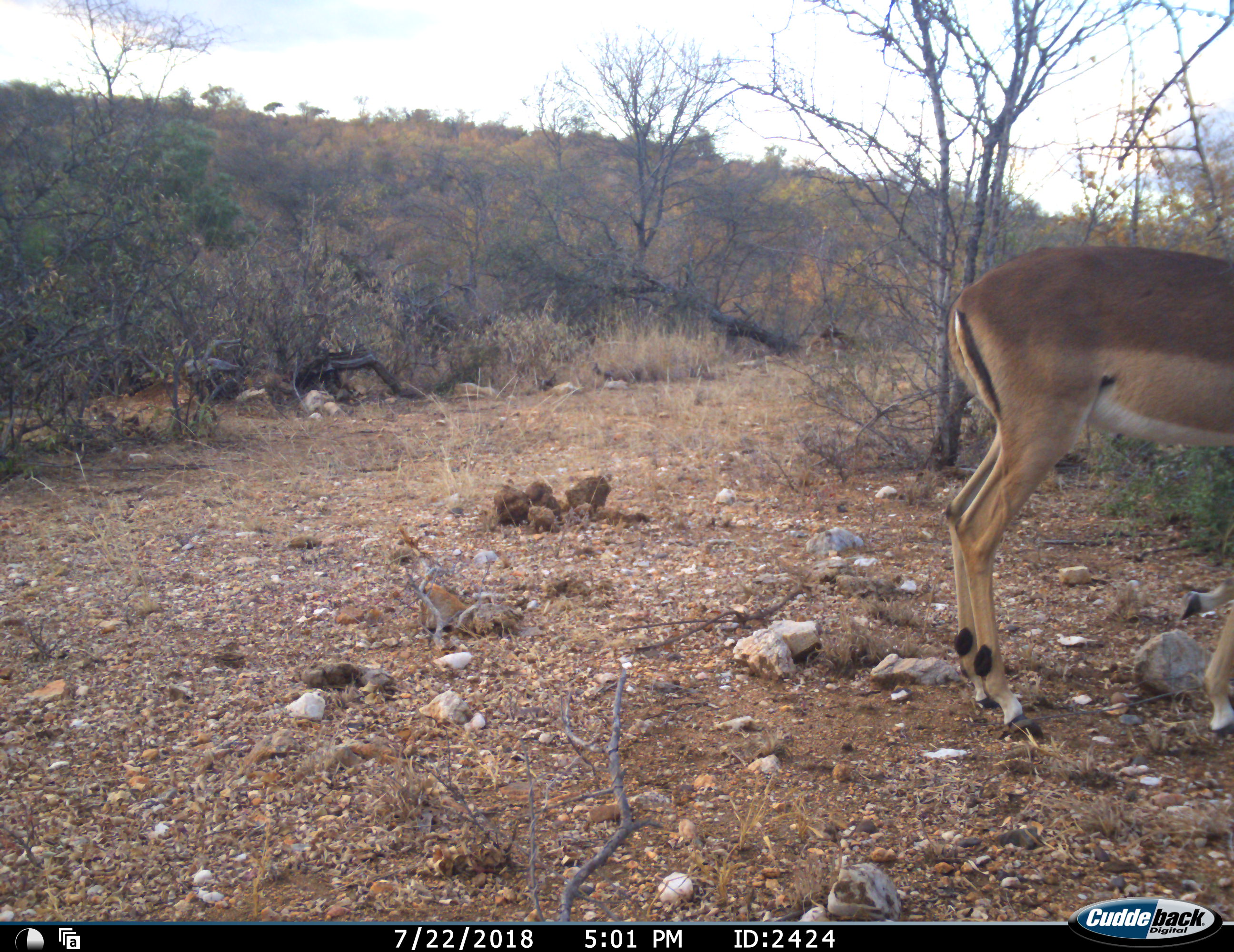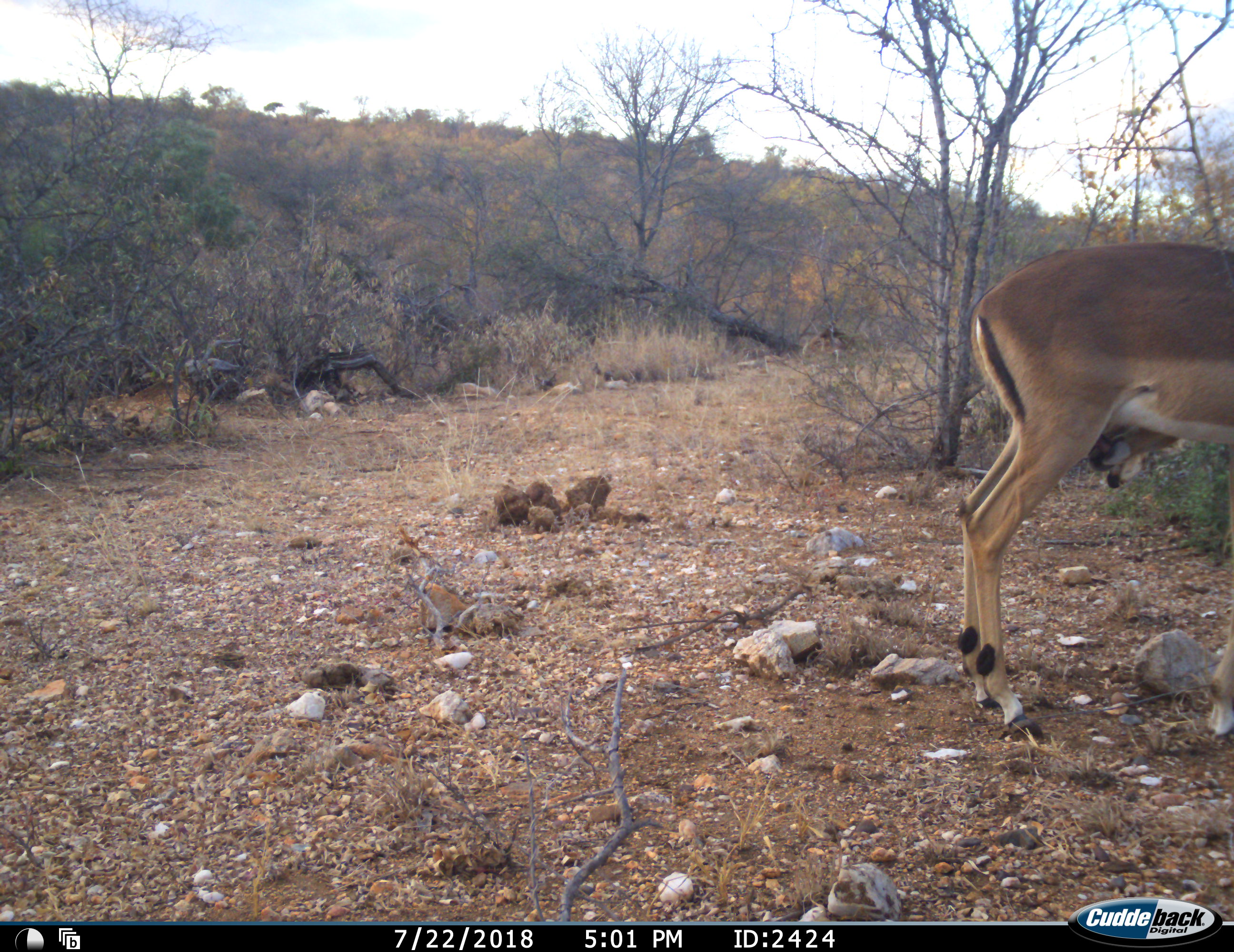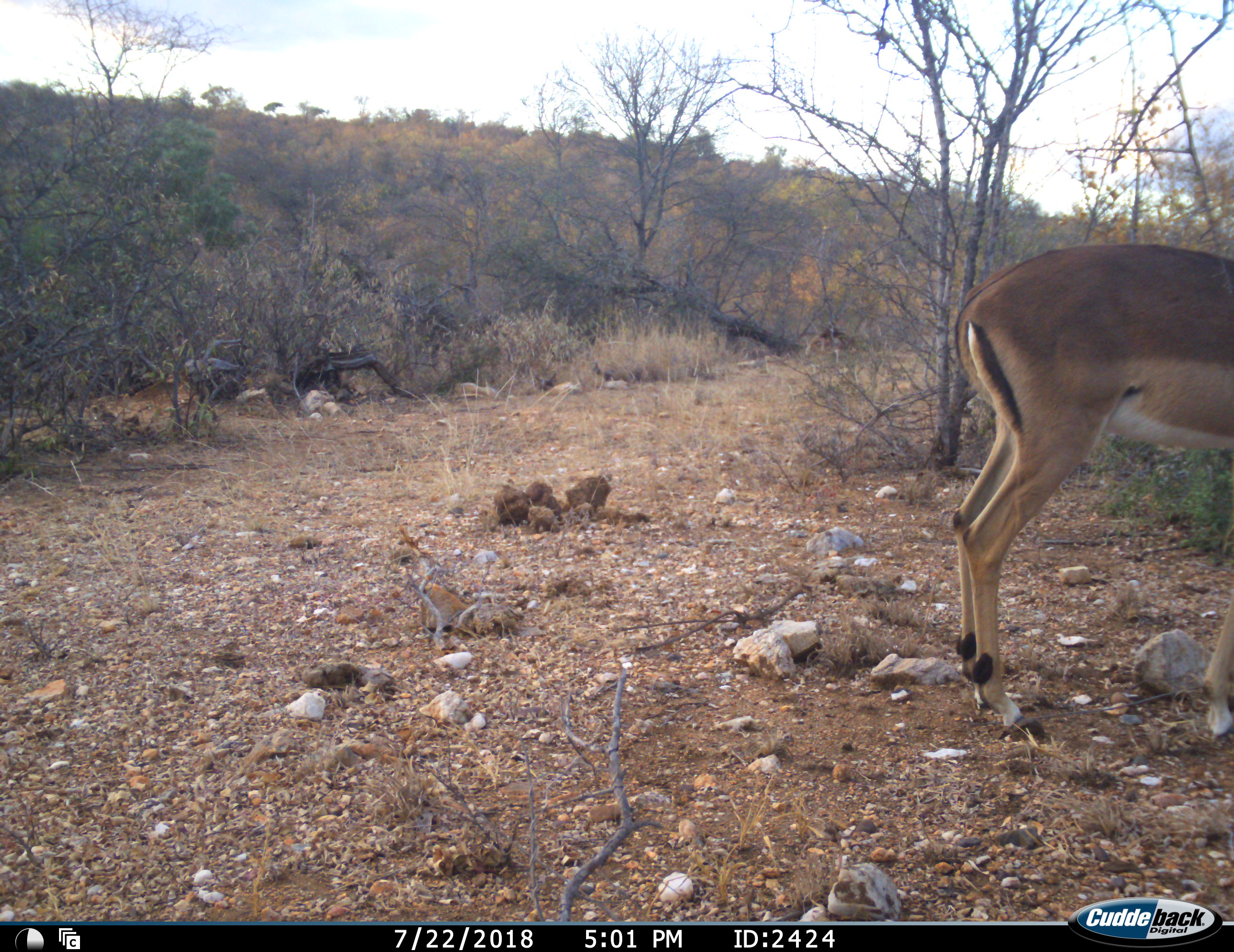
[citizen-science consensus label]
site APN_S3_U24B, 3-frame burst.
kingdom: Animalia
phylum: Chordata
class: Mammalia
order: Artiodactyla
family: Bovidae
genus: Aepyceros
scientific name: Aepyceros melampus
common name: impala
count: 1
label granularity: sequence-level